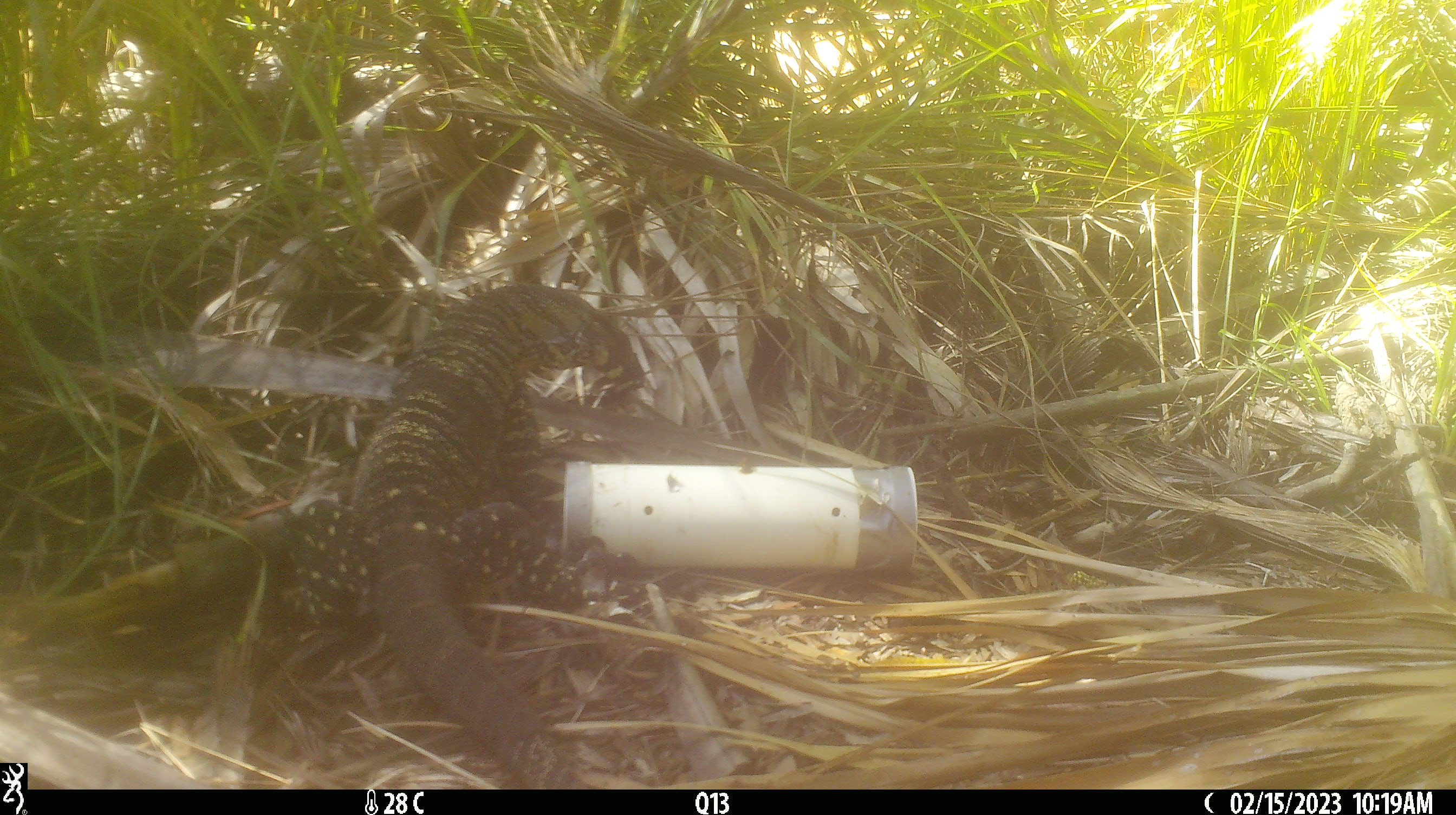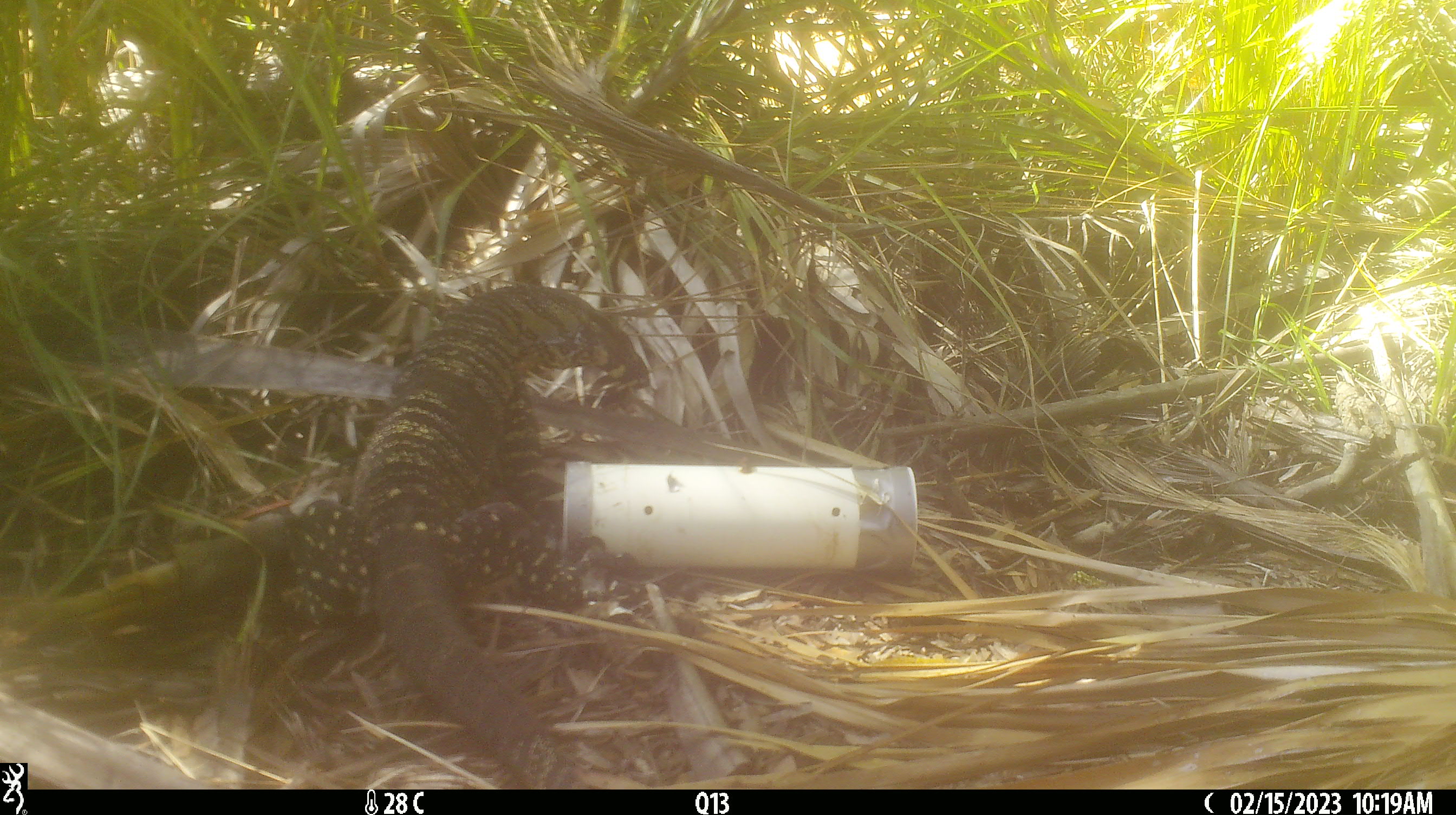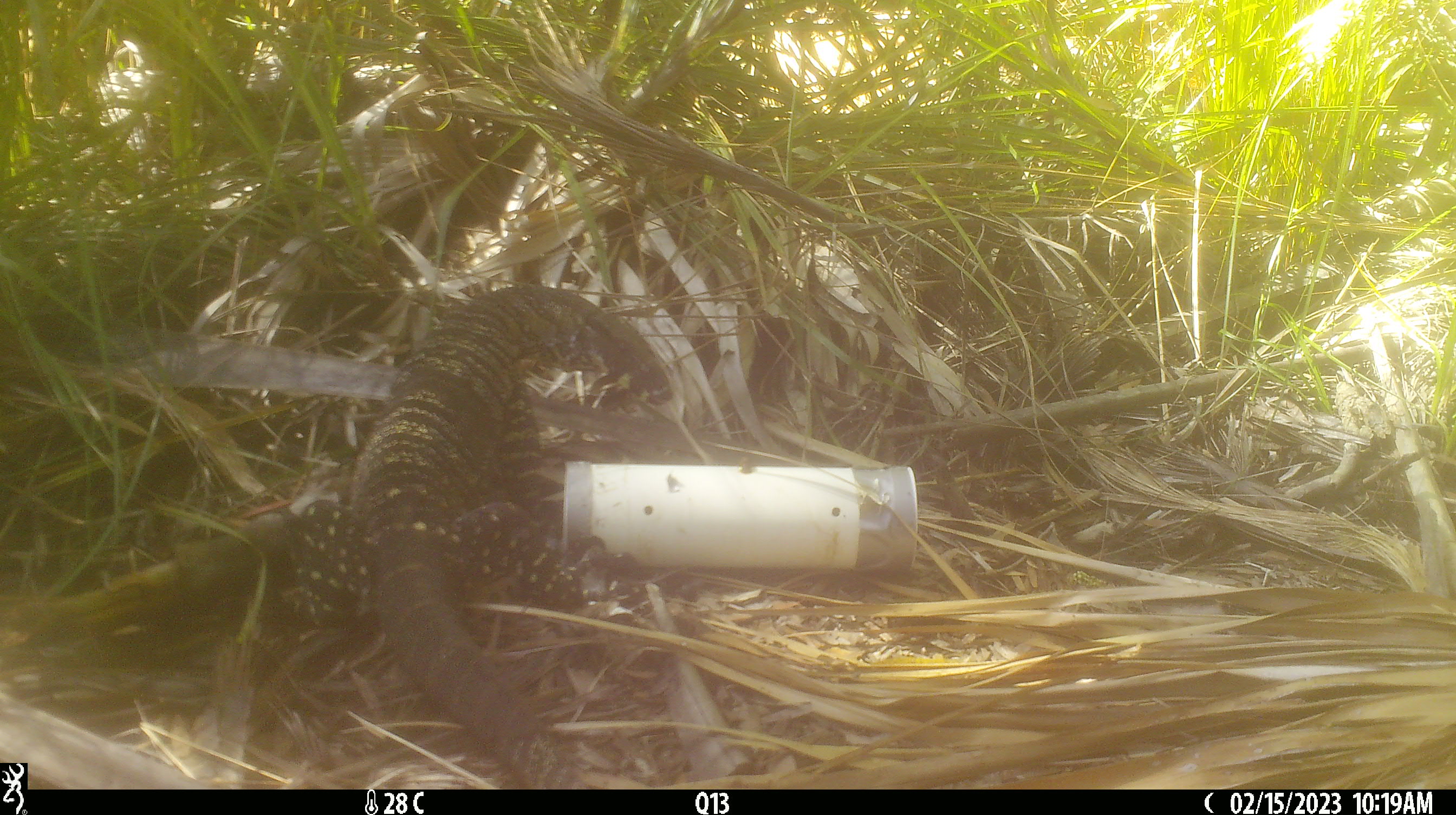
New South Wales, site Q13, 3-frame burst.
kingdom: Animalia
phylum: Chordata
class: Reptilia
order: Squamata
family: Varanidae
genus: Varanus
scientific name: Varanus varius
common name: lace monitor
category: goanna